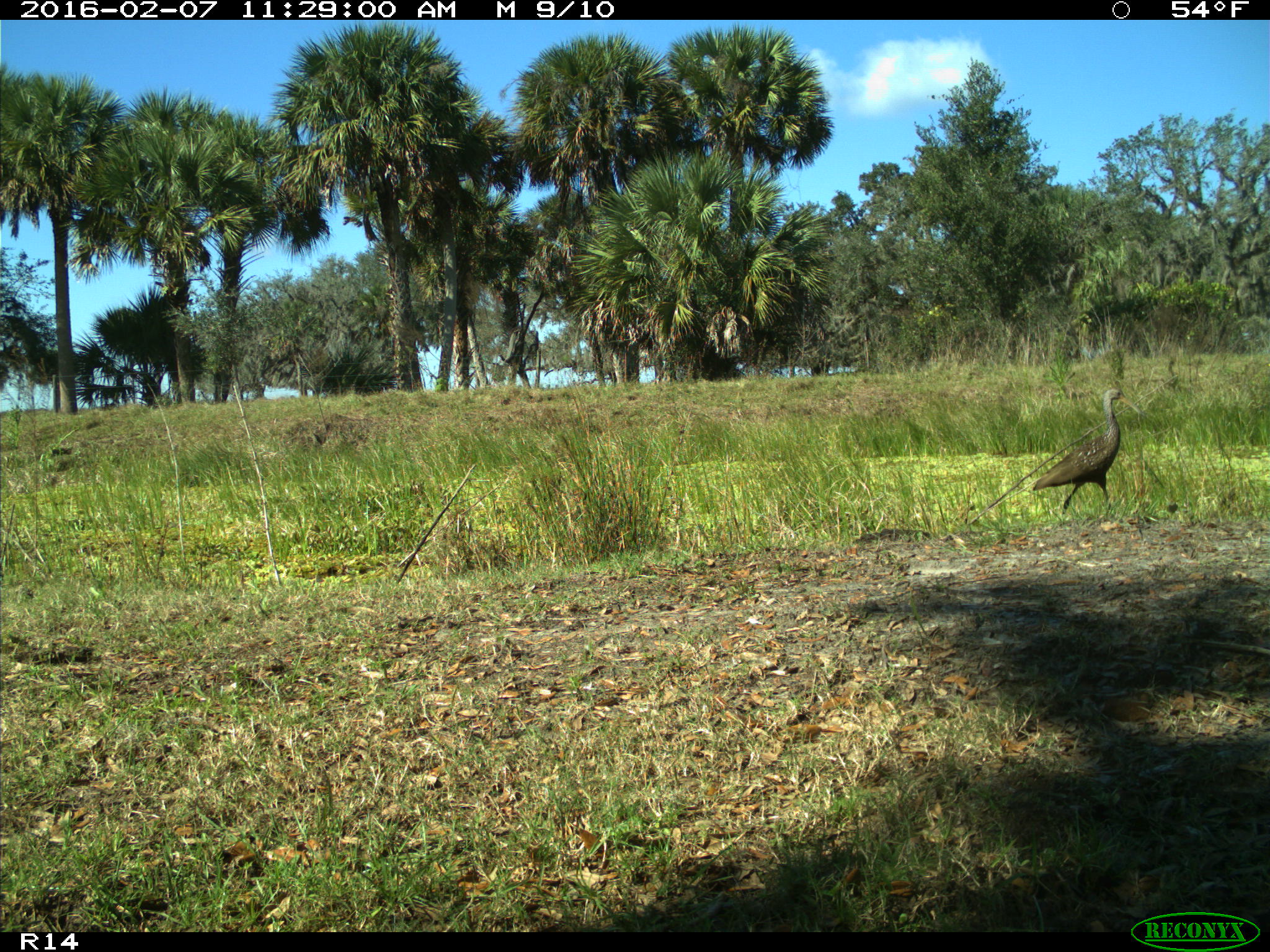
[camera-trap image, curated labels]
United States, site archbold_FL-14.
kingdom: Animalia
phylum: Chordata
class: Aves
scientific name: Aves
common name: birds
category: unidentified bird